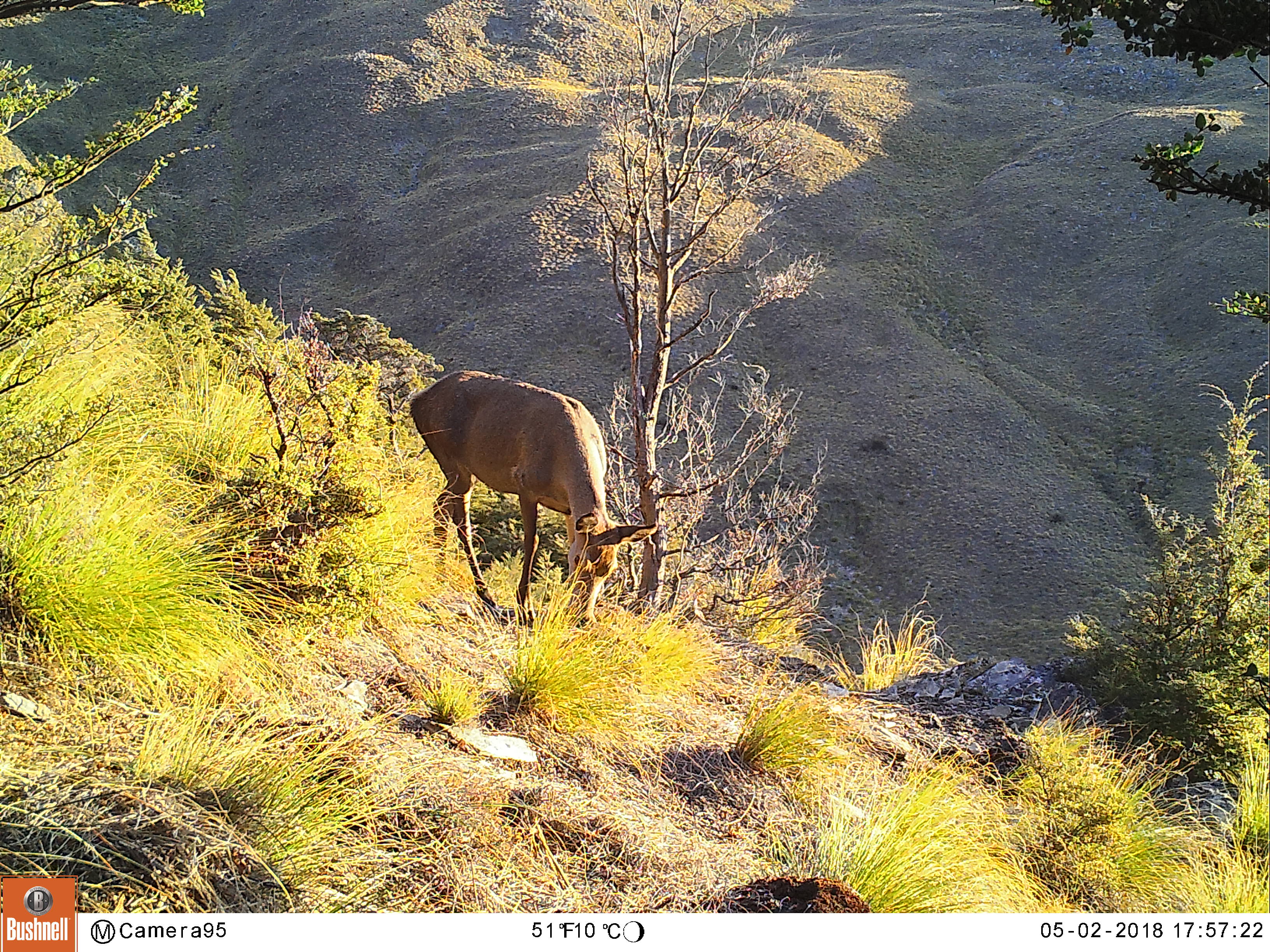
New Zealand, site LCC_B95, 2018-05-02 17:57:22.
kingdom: Animalia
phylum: Chordata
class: Mammalia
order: Artiodactyla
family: Cervidae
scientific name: Cervidae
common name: deer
Deer (Cervidae).